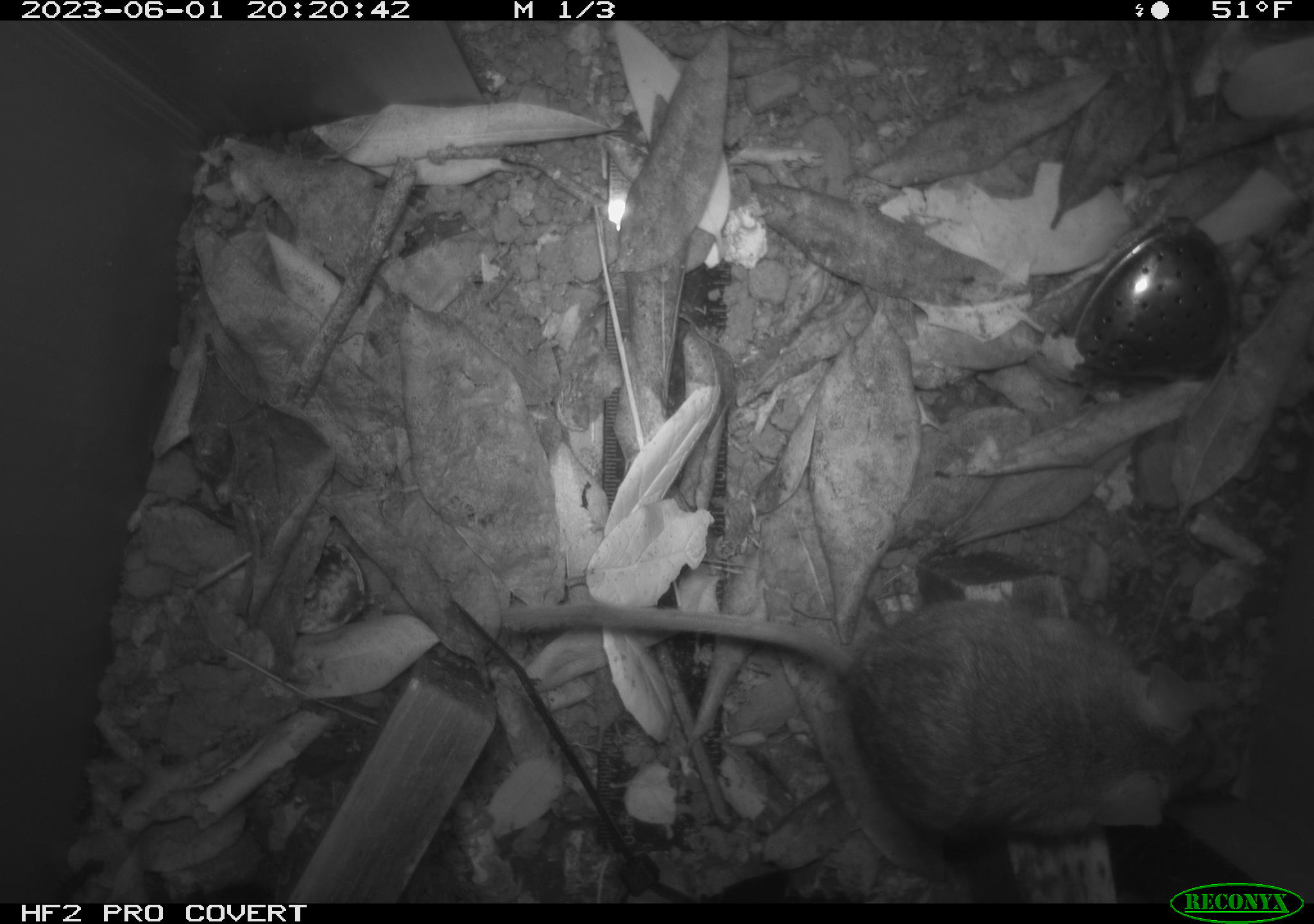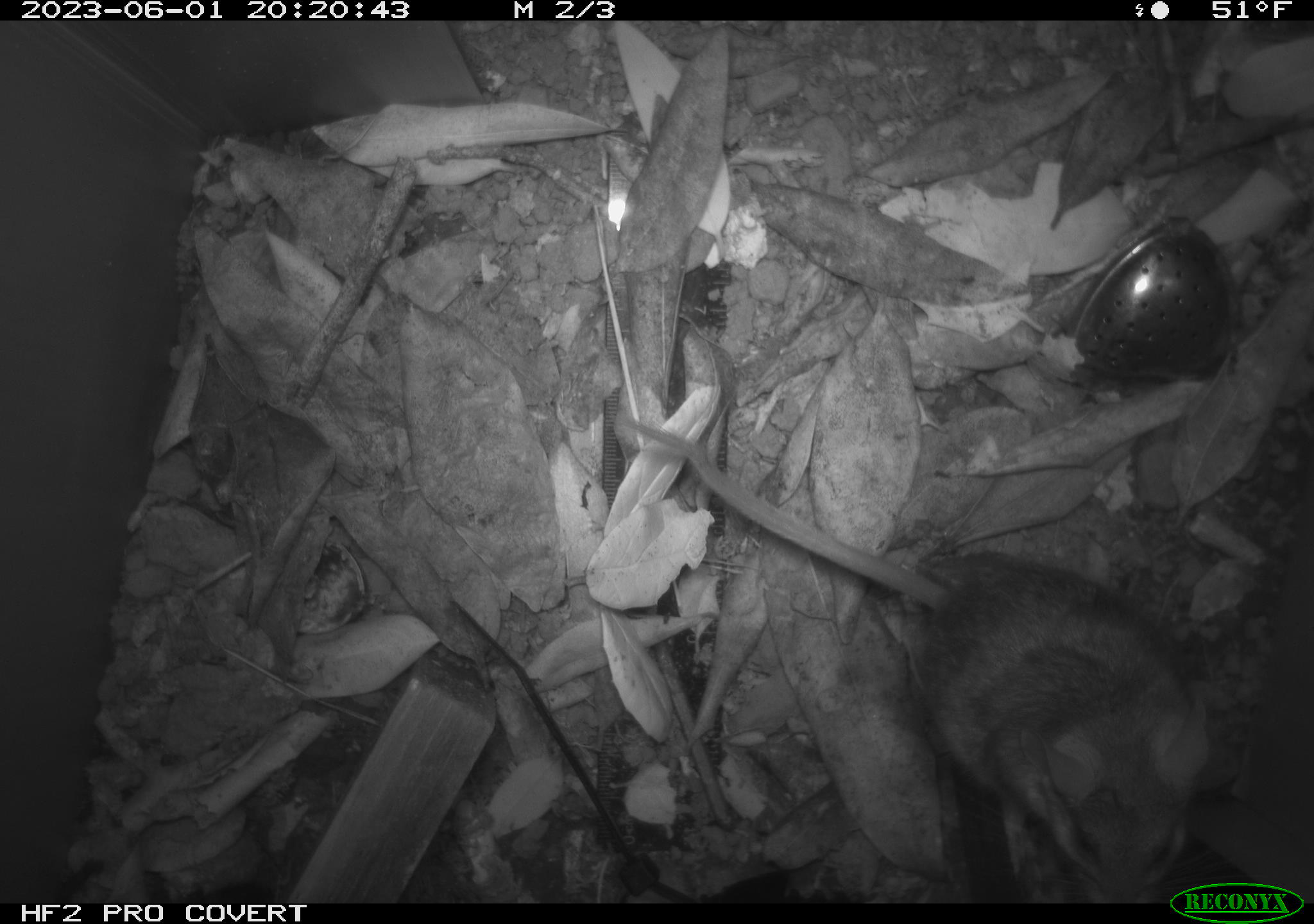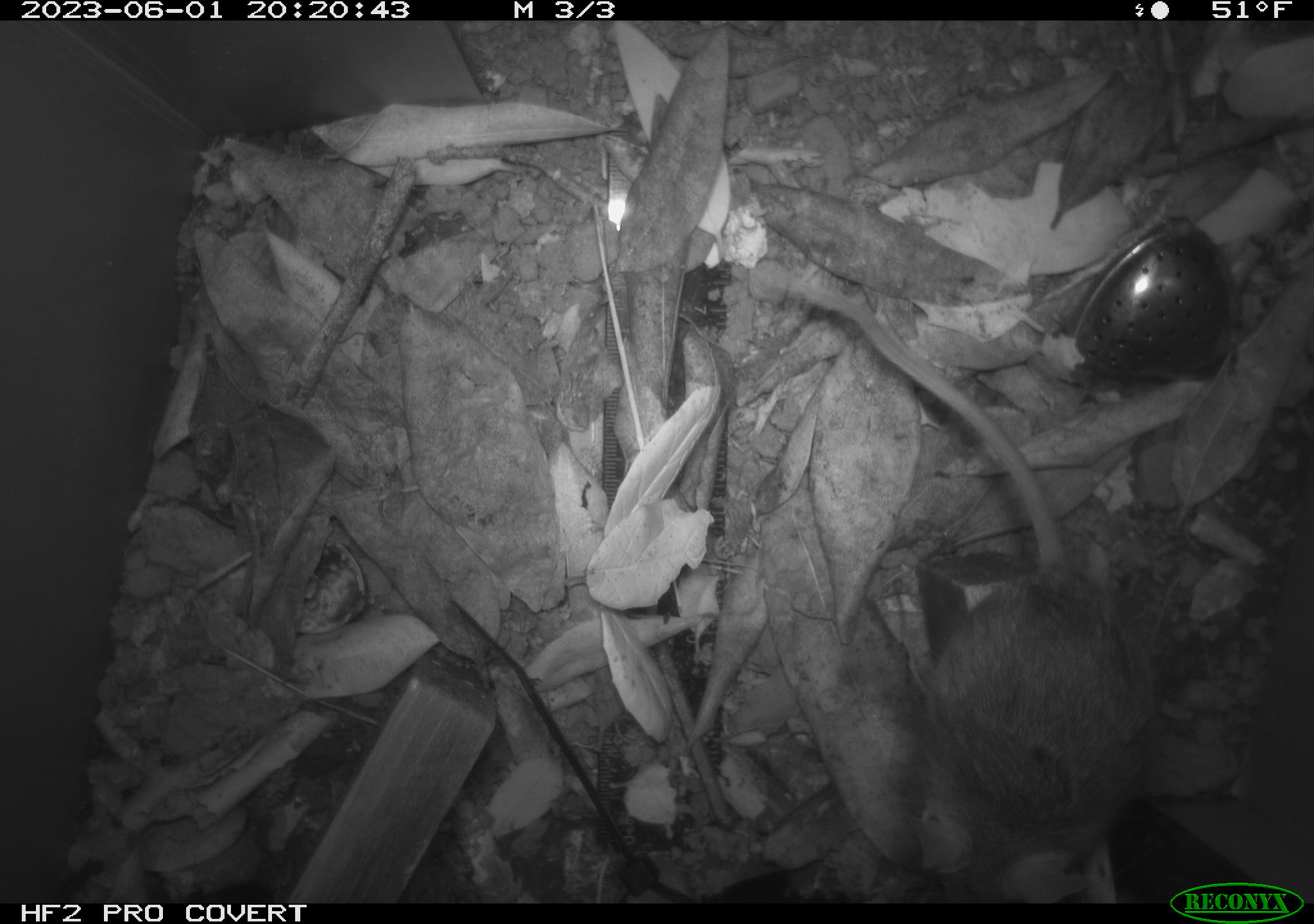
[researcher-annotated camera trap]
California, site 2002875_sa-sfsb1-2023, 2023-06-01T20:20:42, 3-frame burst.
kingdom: Animalia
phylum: Chordata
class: Mammalia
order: Rodentia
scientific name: Rodentia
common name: mouse species